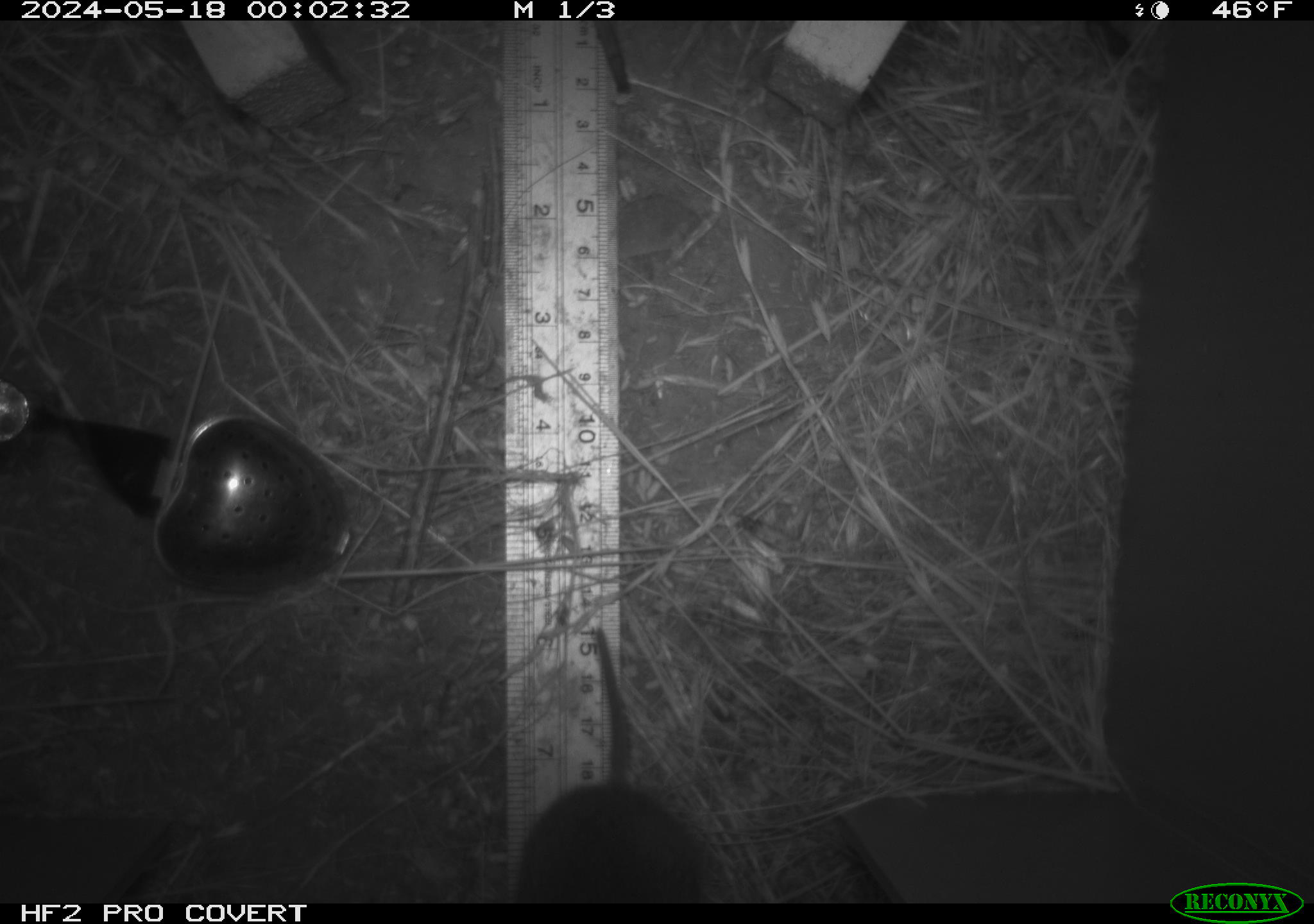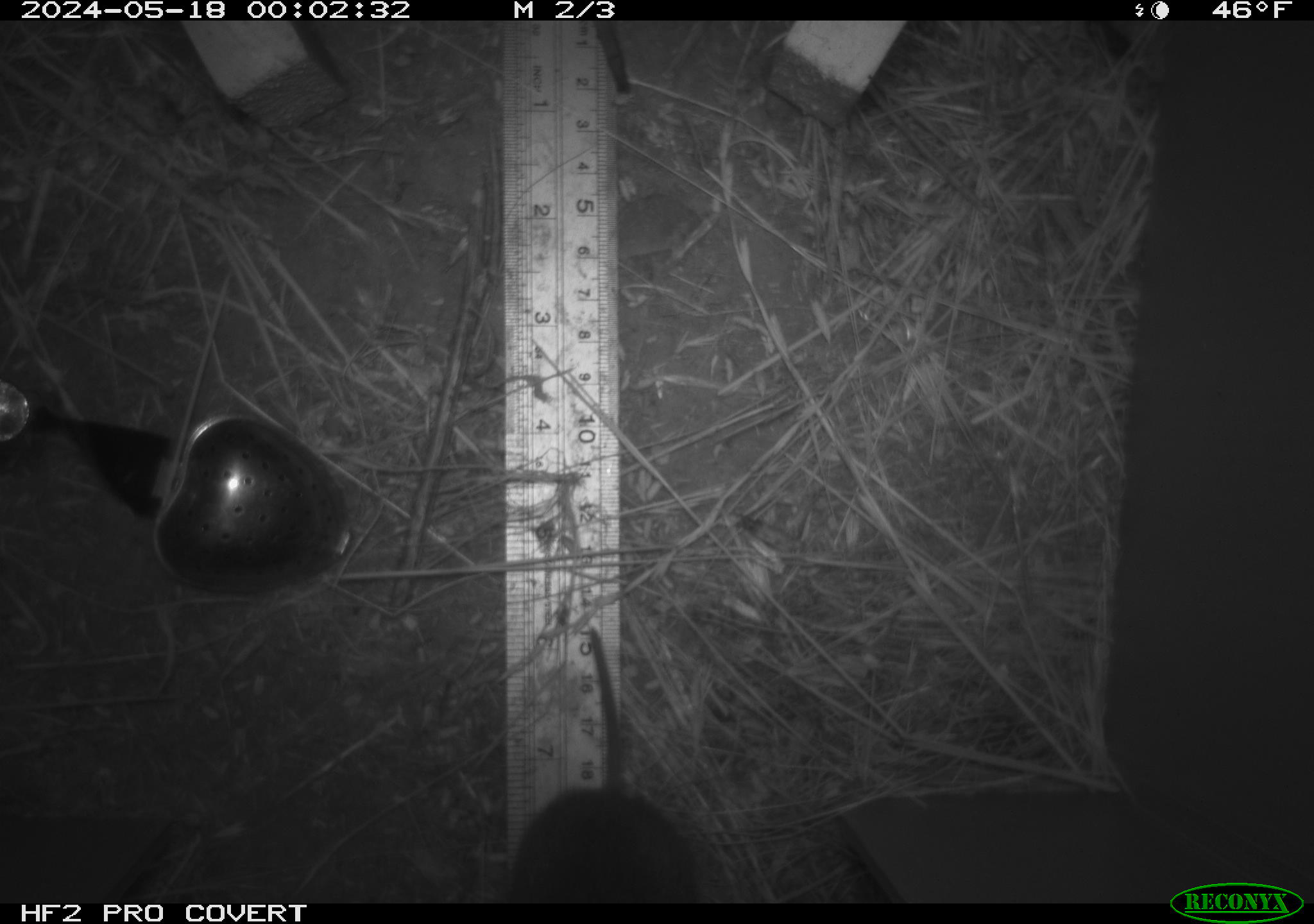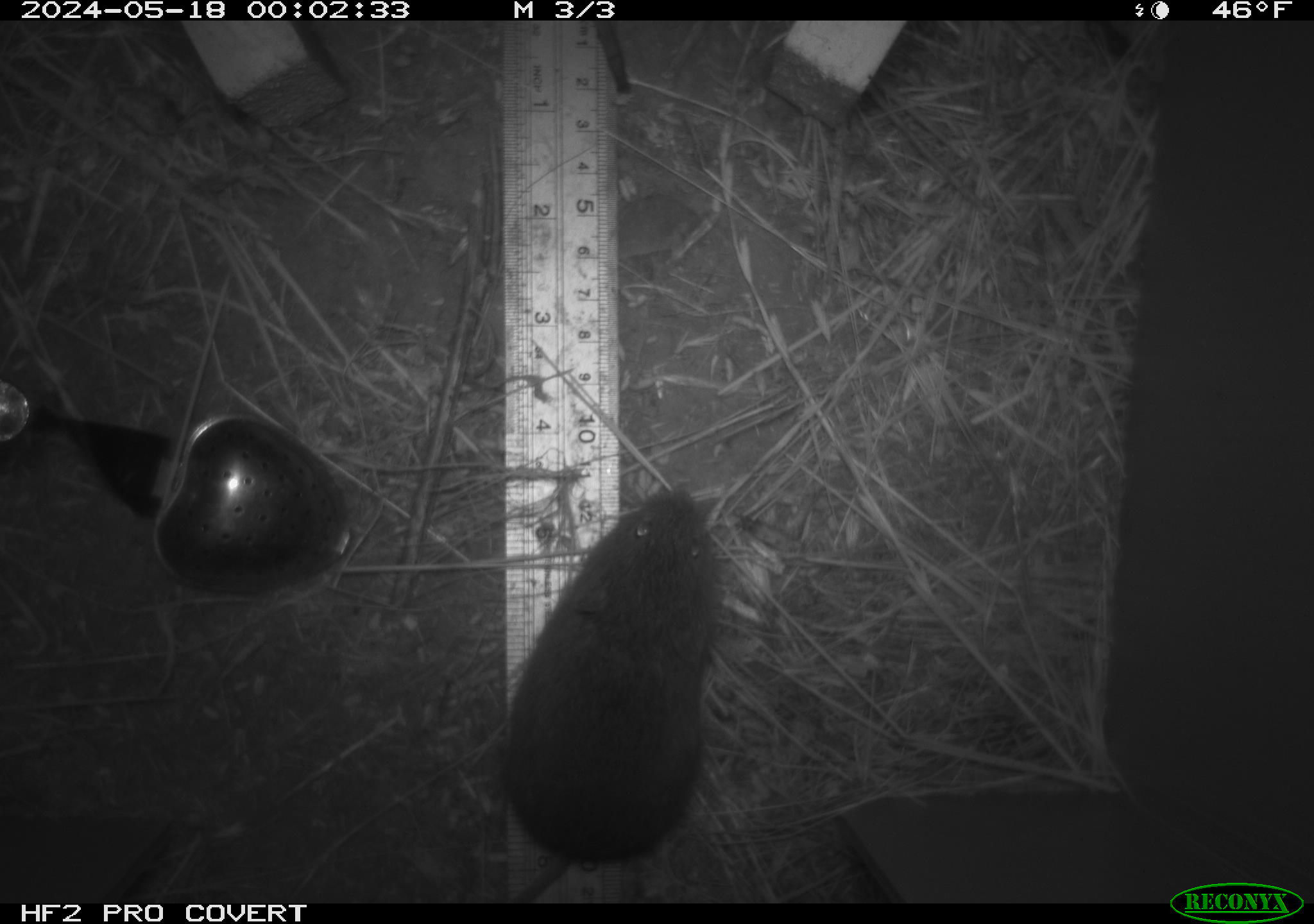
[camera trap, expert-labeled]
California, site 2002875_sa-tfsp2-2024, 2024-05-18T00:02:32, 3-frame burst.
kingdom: Animalia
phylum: Chordata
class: Mammalia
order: Rodentia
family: Cricetidae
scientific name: Arvicolinae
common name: voles, lemmings, and muskrats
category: arvicolinae subfamily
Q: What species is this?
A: Arvicolinae subfamily (voles, lemmings, and muskrats) (Arvicolinae).